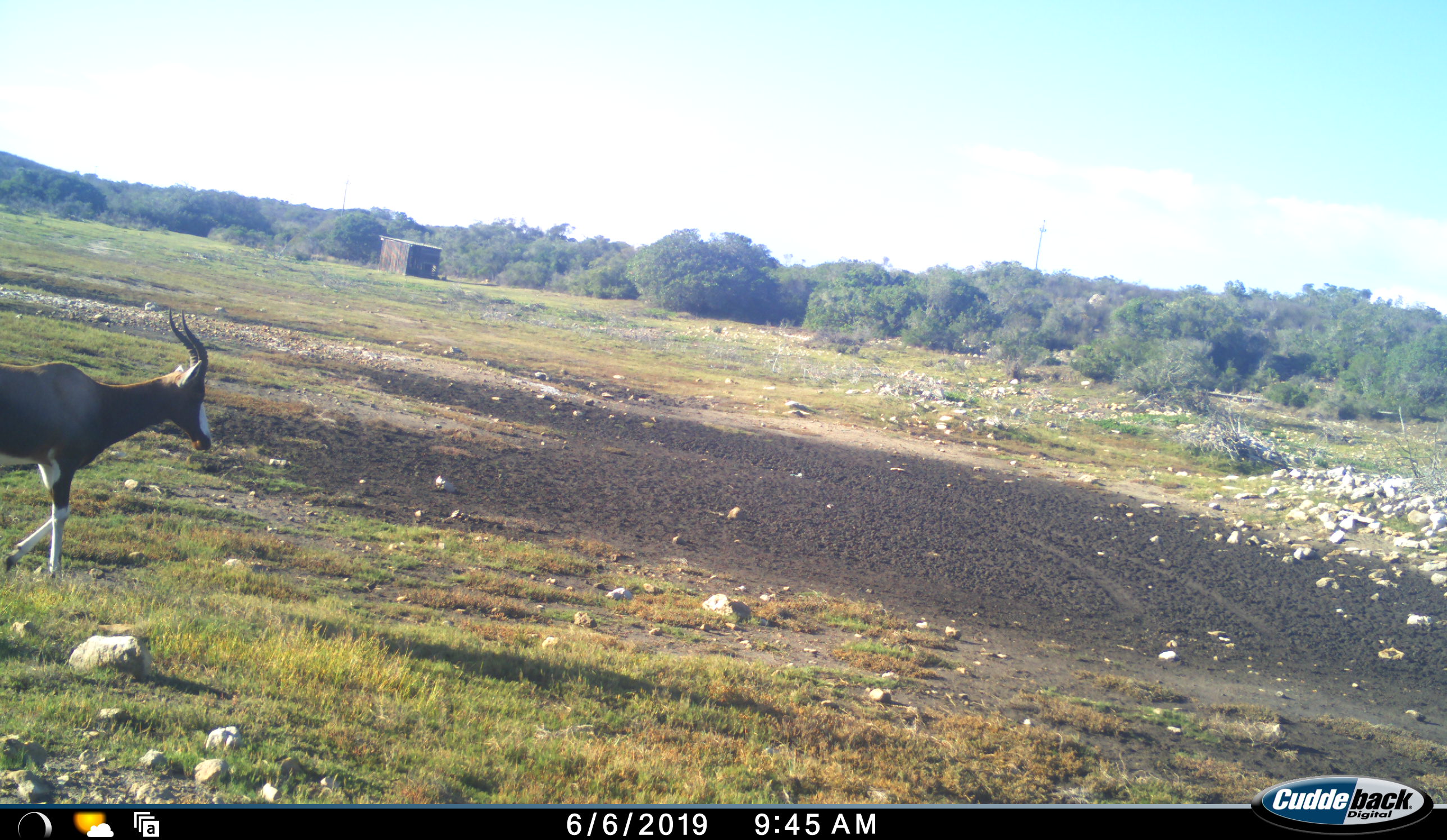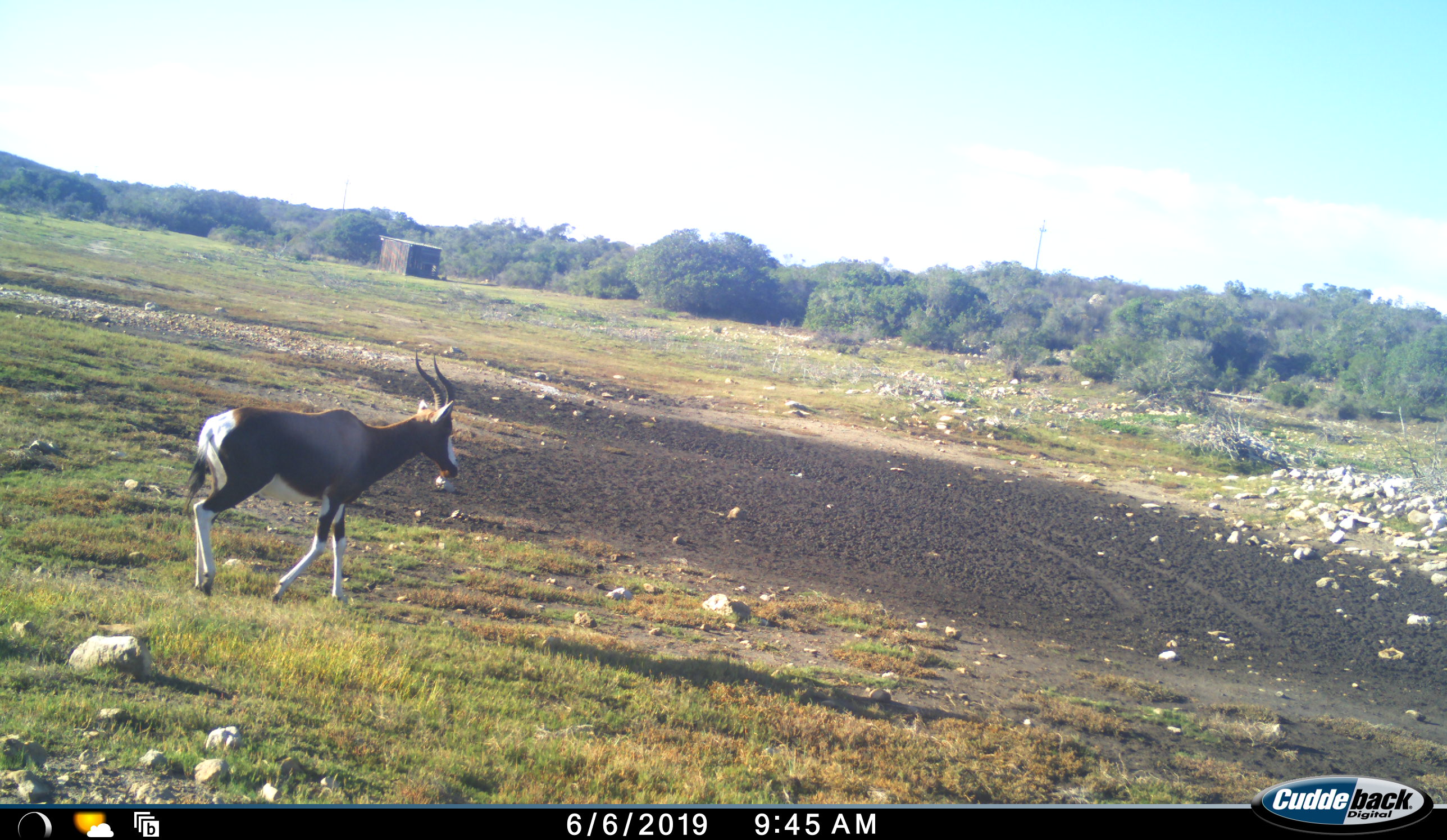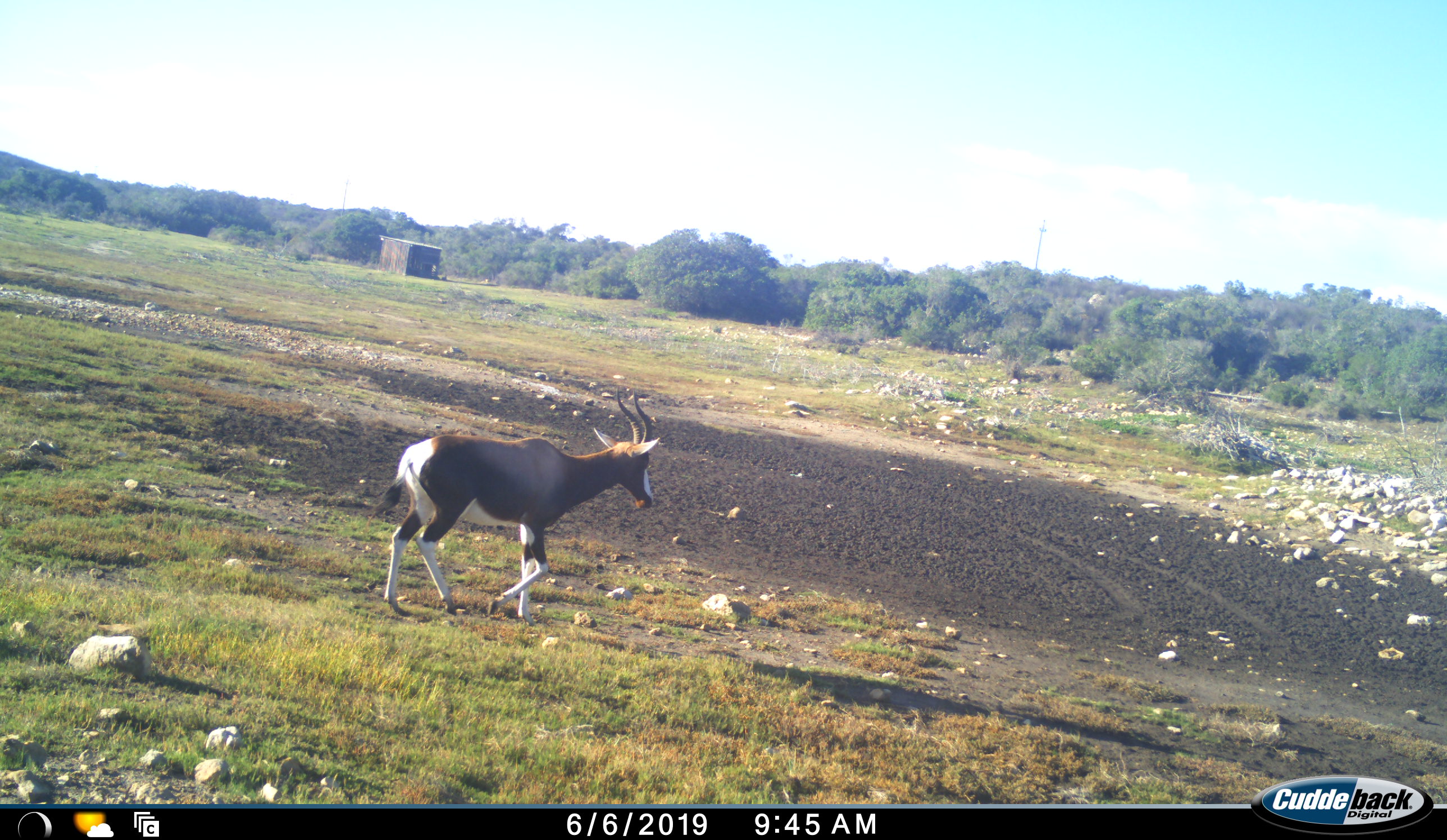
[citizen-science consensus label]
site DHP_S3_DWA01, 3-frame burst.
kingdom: Animalia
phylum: Chordata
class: Mammalia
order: Artiodactyla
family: Bovidae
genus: Damaliscus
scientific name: Damaliscus pygargus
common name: bontebok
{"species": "bontebok (Damaliscus pygargus)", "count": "1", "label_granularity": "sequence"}